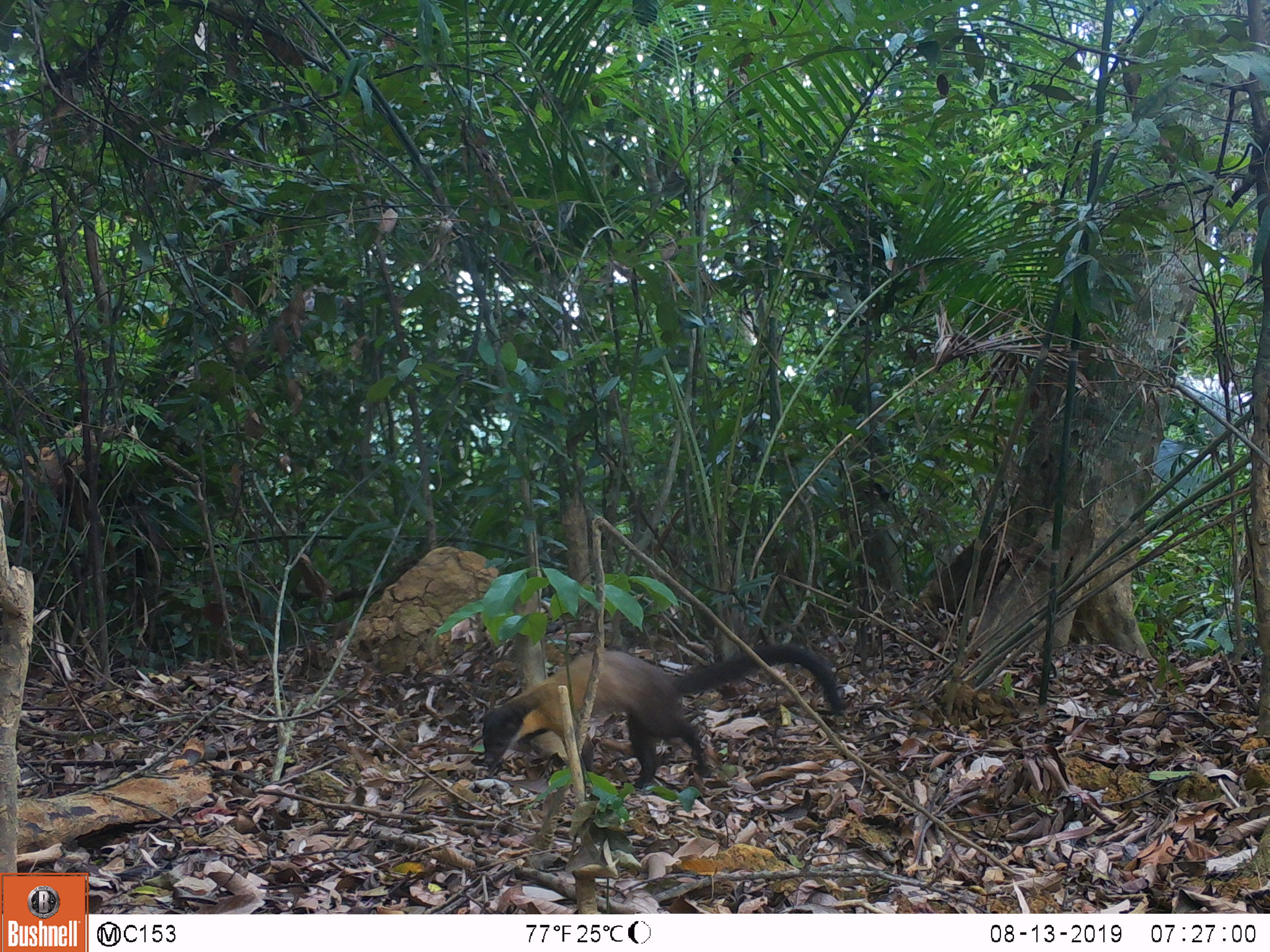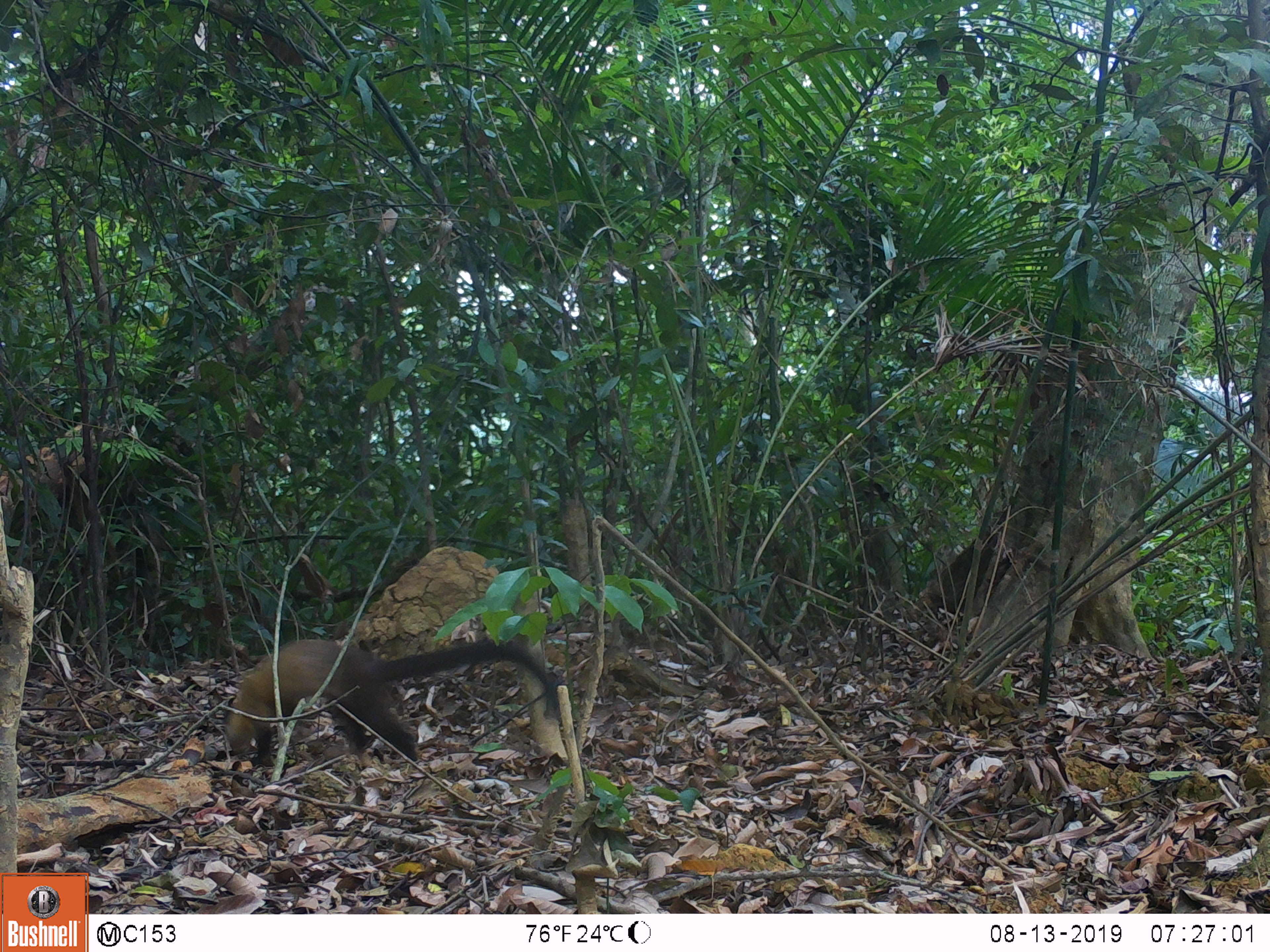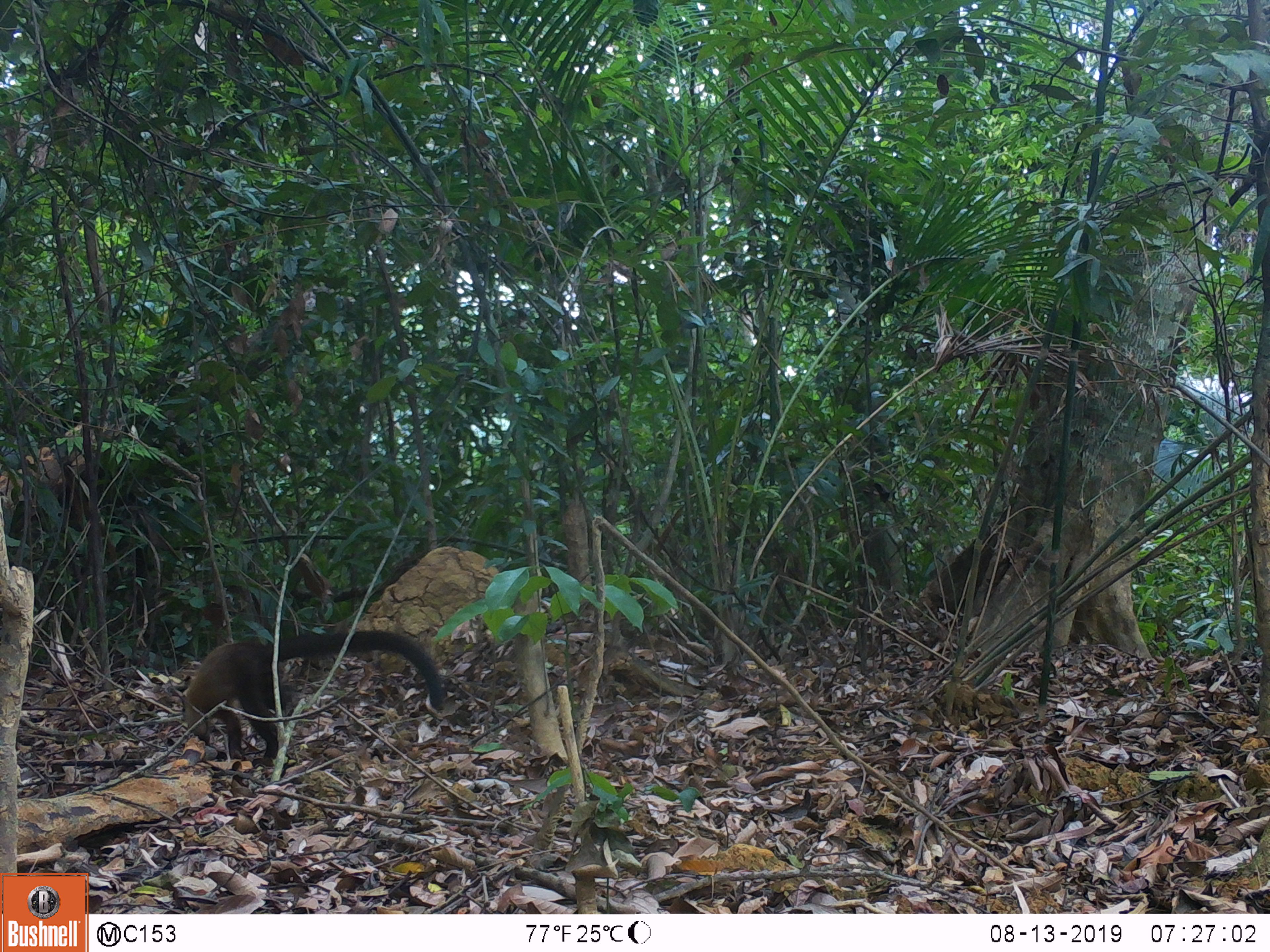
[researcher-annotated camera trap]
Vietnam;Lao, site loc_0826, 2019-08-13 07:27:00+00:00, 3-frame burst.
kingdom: Animalia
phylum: Chordata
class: Mammalia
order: Carnivora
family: Mustelidae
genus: Martes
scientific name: Martes flavigula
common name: yellow-throated marten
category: yellow throated marten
Yellow throated marten (yellow-throated marten) (Martes flavigula). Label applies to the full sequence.